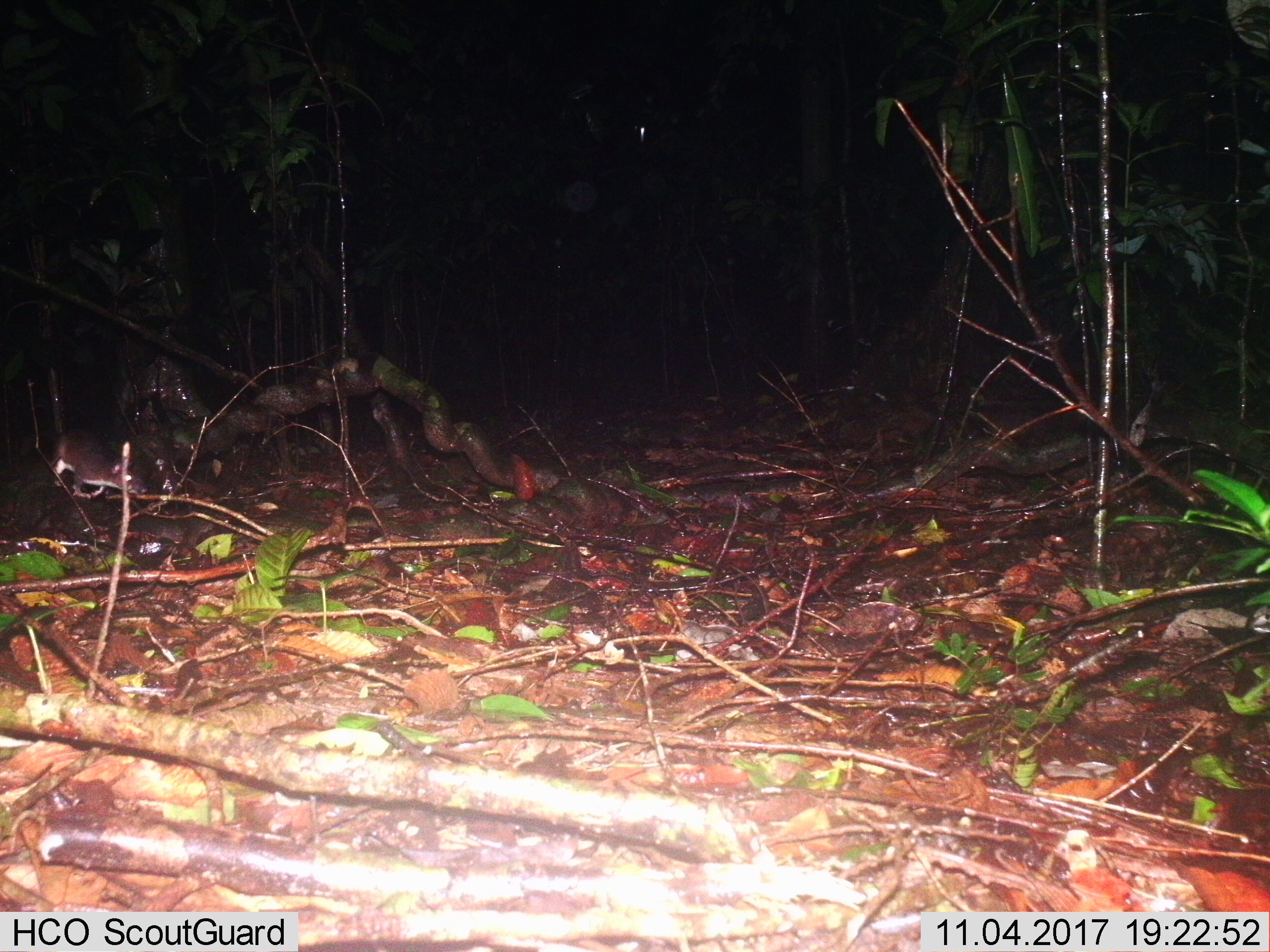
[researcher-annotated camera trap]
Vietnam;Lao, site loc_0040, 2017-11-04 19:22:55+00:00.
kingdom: Animalia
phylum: Chordata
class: Mammalia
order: Rodentia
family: Muridae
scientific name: Muridae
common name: old-world mice and rats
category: unidentified murid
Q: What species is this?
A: Unidentified murid (old-world mice and rats) (Muridae).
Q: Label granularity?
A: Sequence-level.